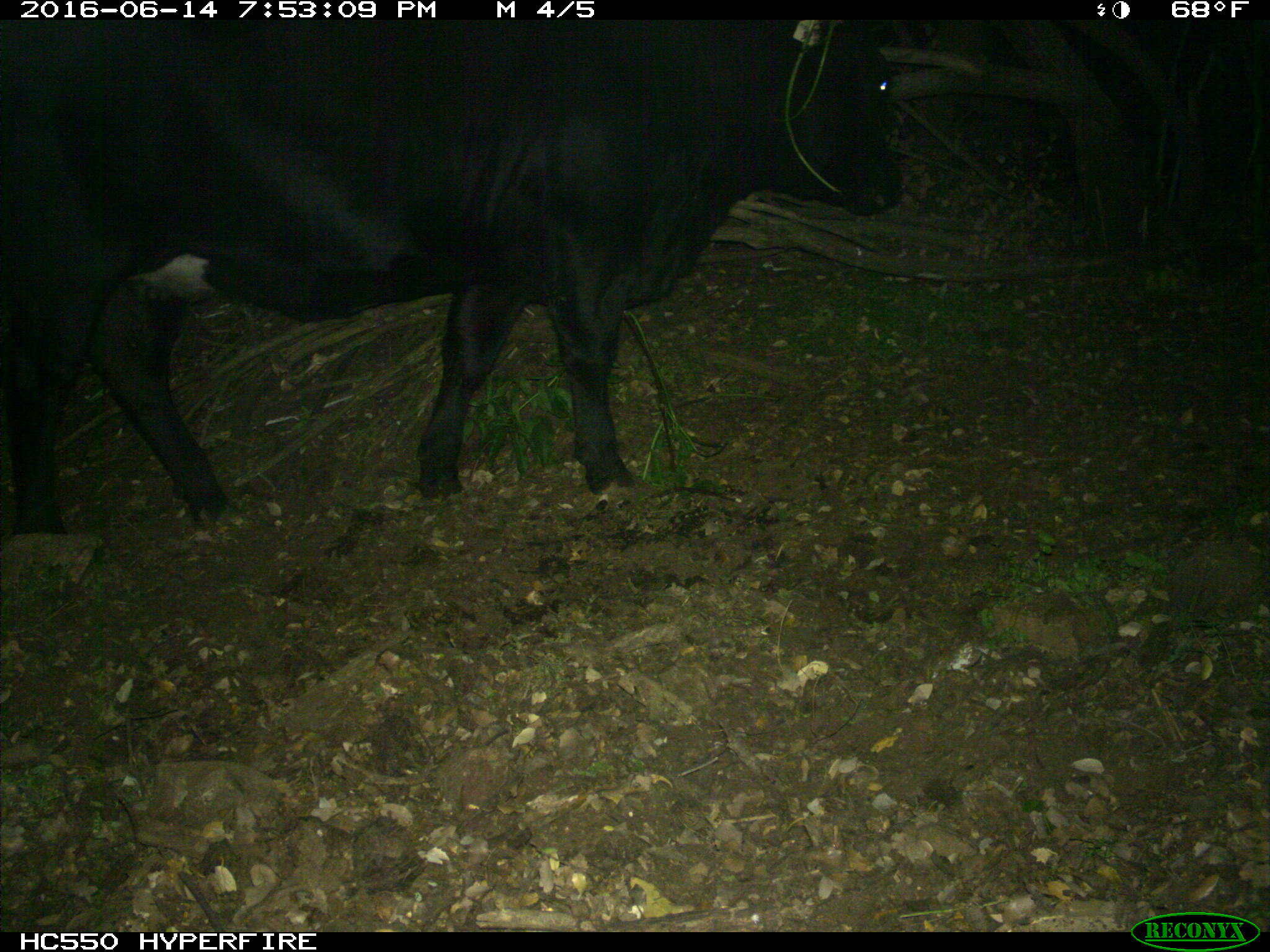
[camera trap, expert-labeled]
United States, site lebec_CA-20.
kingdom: Animalia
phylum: Chordata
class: Mammalia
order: Artiodactyla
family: Bovidae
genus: Bos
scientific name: Bos taurus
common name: domestic cow